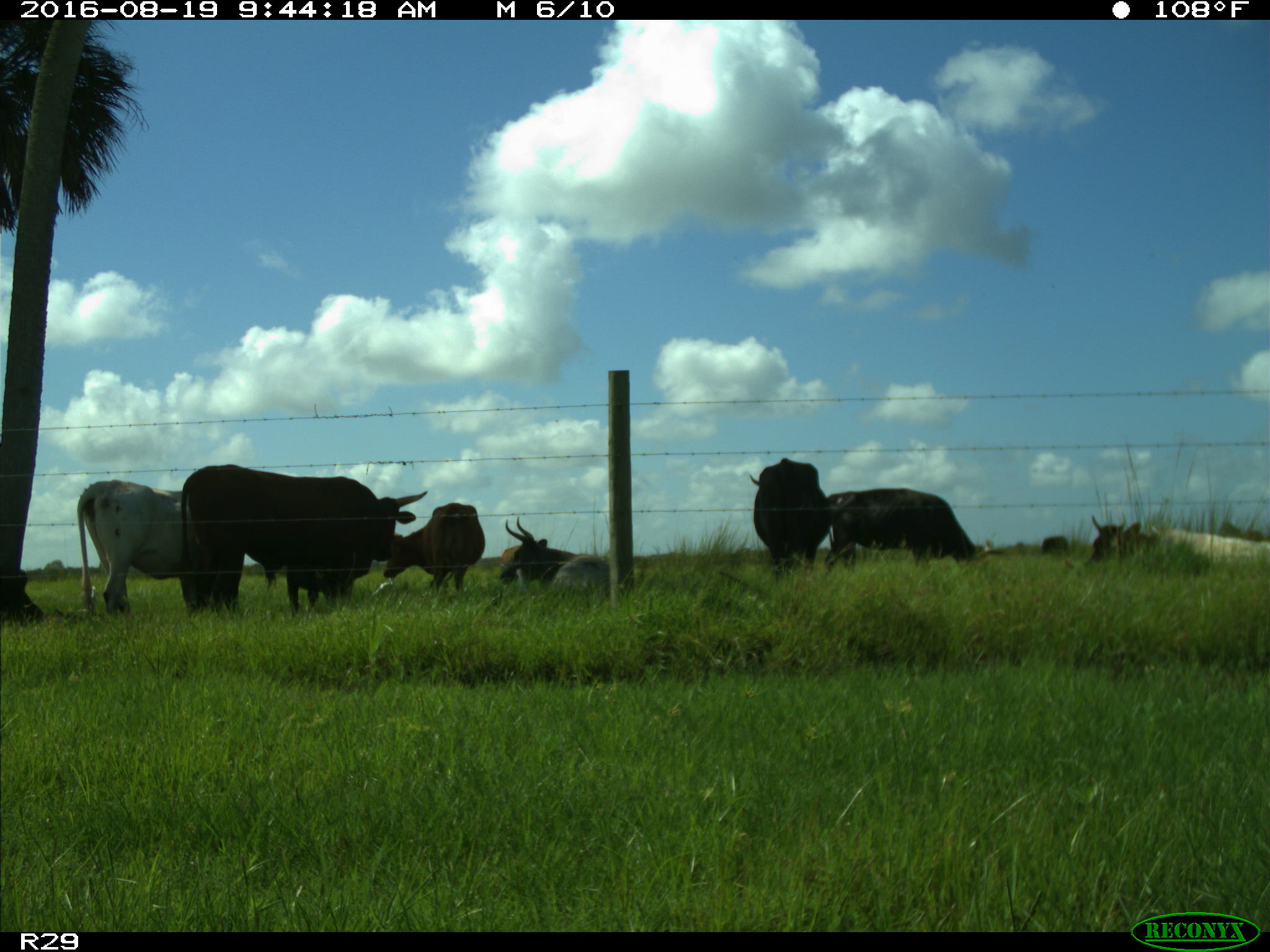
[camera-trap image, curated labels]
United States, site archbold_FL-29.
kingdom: Animalia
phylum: Chordata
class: Mammalia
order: Artiodactyla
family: Bovidae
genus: Bos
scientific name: Bos taurus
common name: domestic cow